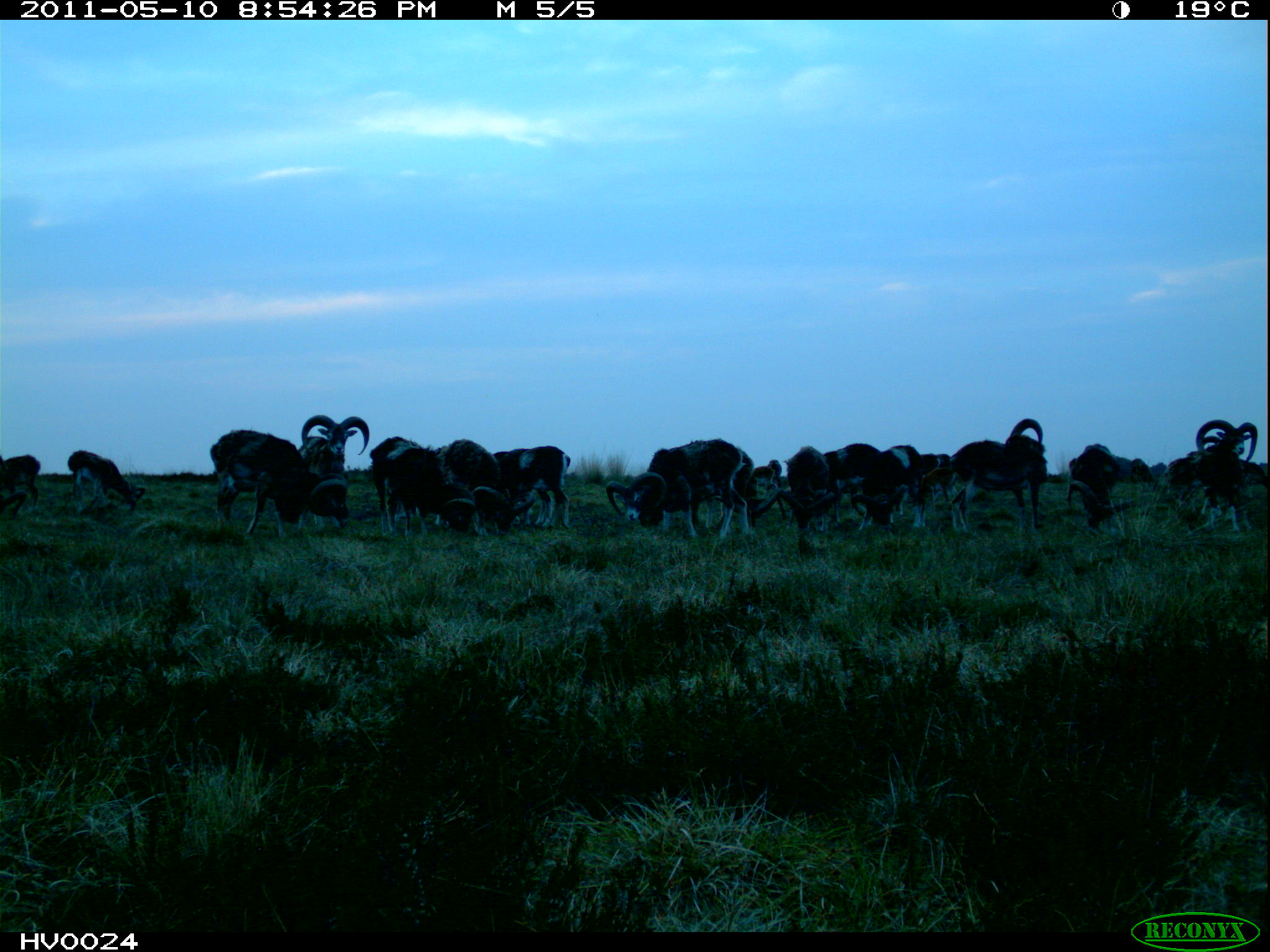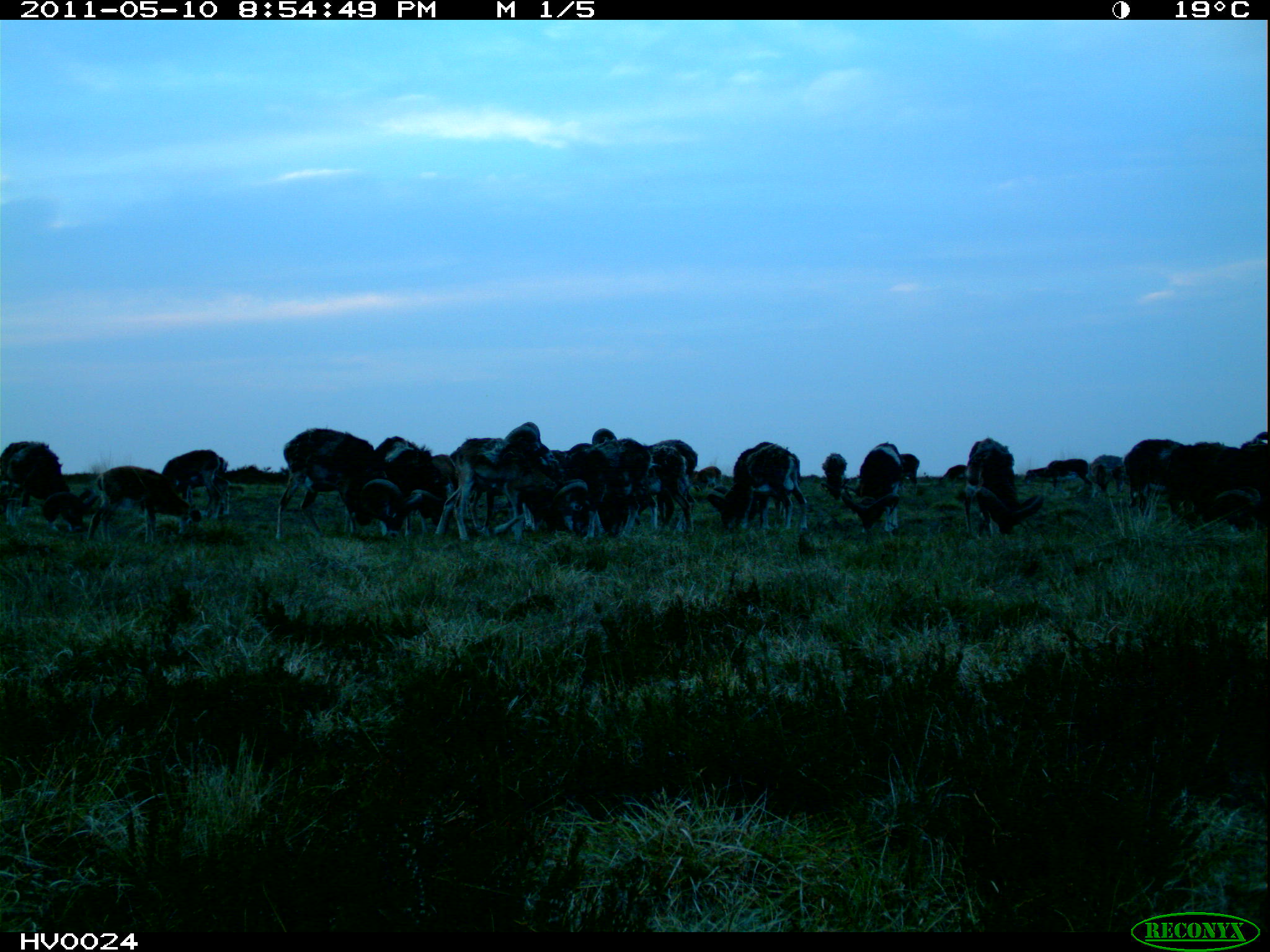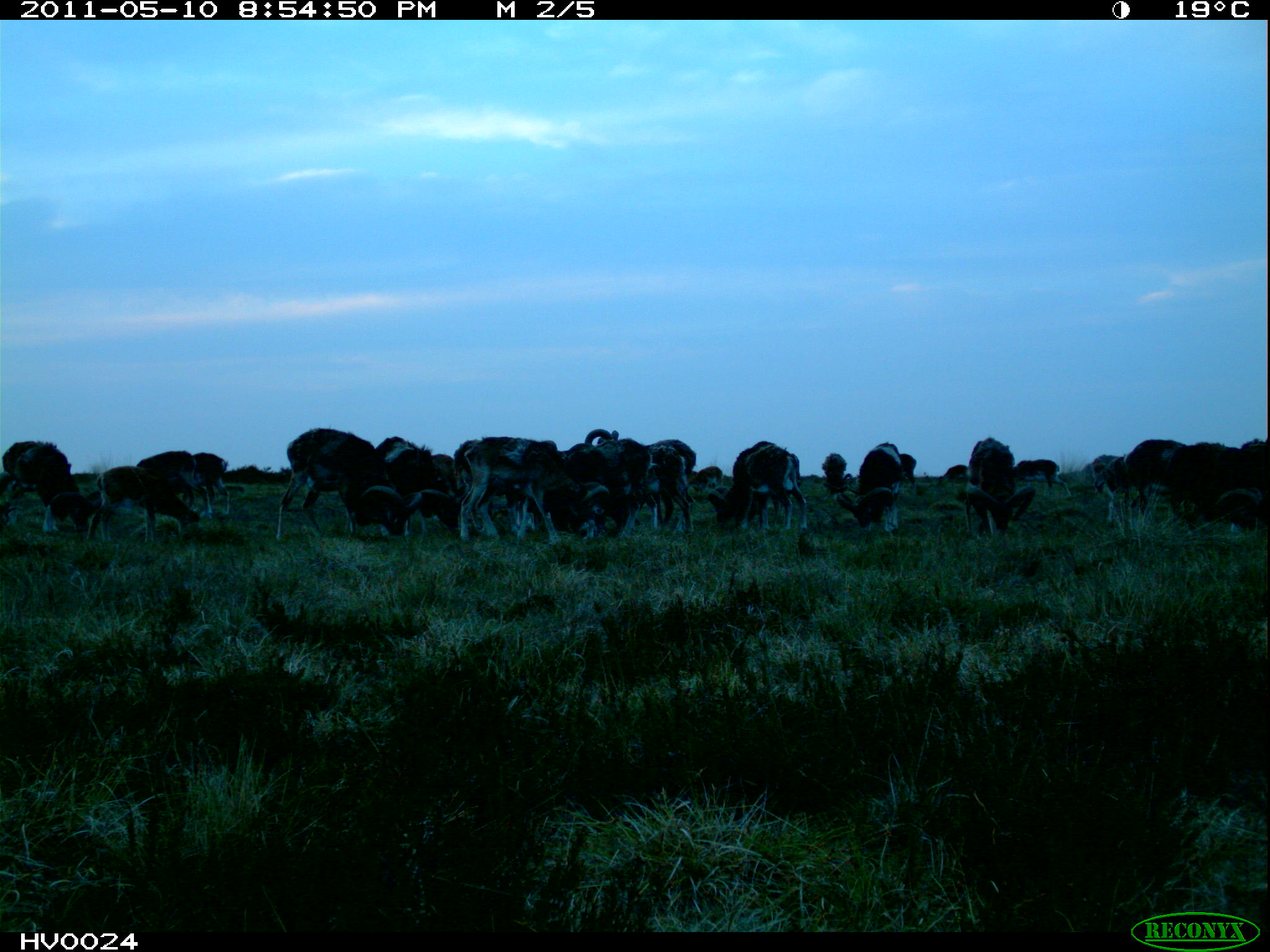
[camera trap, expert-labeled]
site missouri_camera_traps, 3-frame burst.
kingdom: Animalia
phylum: Chordata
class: Mammalia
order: Artiodactyla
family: Bovidae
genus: Ovis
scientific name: Ovis ammon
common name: mouflon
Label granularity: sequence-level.